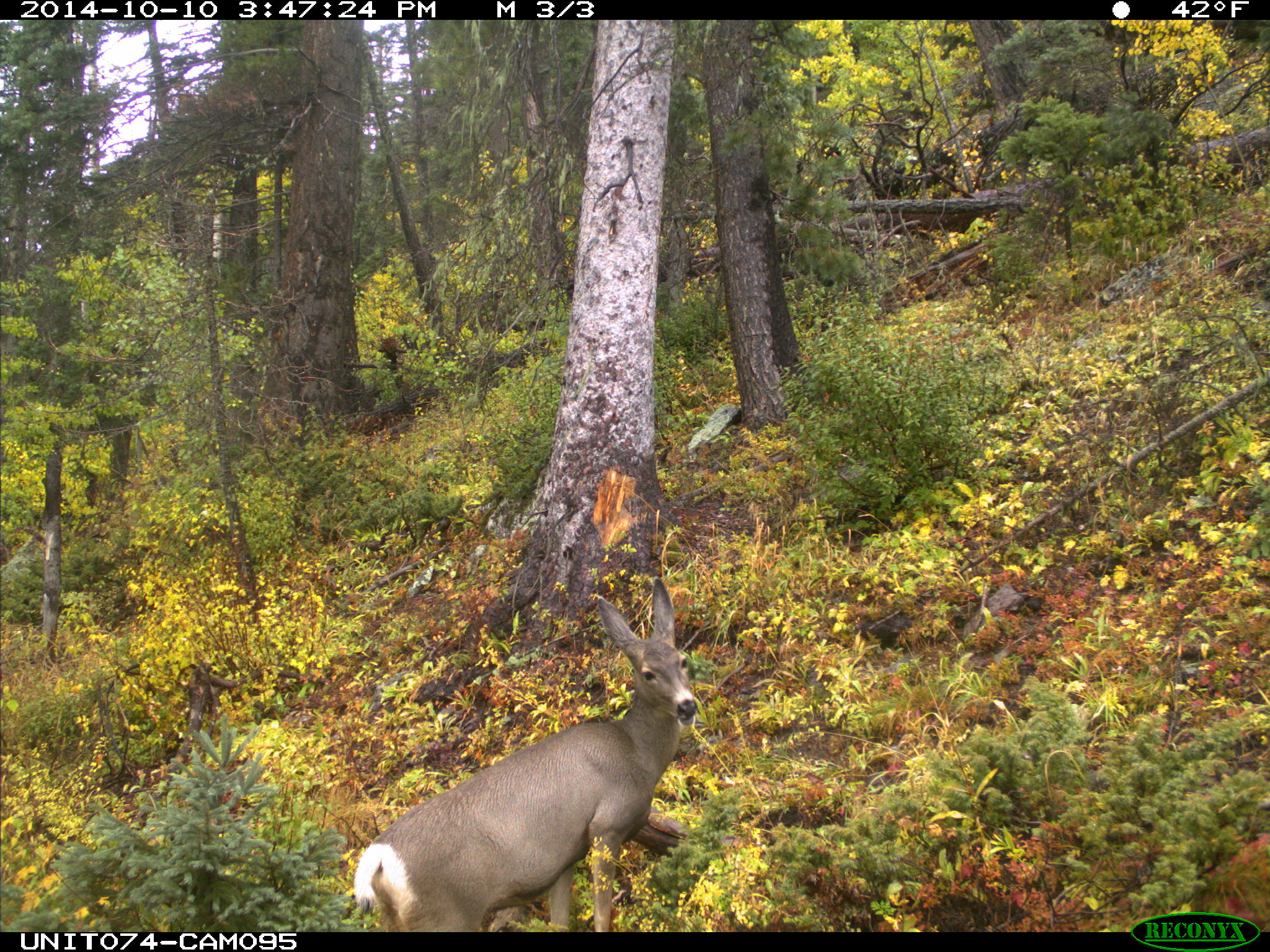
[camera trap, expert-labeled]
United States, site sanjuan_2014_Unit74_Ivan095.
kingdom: Animalia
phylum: Chordata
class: Mammalia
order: Artiodactyla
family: Cervidae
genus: Odocoileus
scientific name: Odocoileus hemionus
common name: mule deer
Odocoileus hemionus (mule deer).